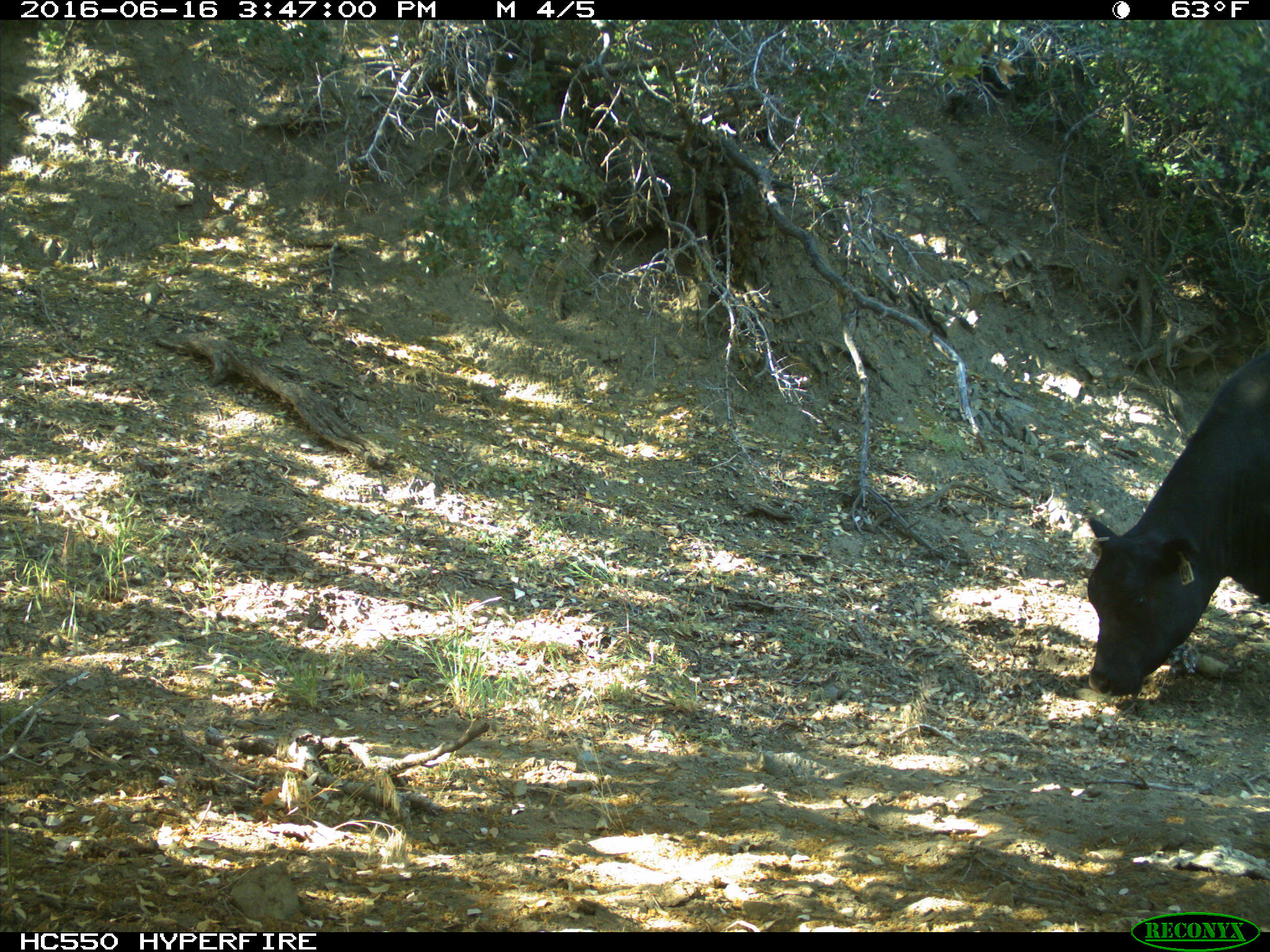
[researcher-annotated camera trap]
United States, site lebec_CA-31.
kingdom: Animalia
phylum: Chordata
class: Mammalia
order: Artiodactyla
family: Bovidae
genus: Bos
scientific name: Bos taurus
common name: domestic cow